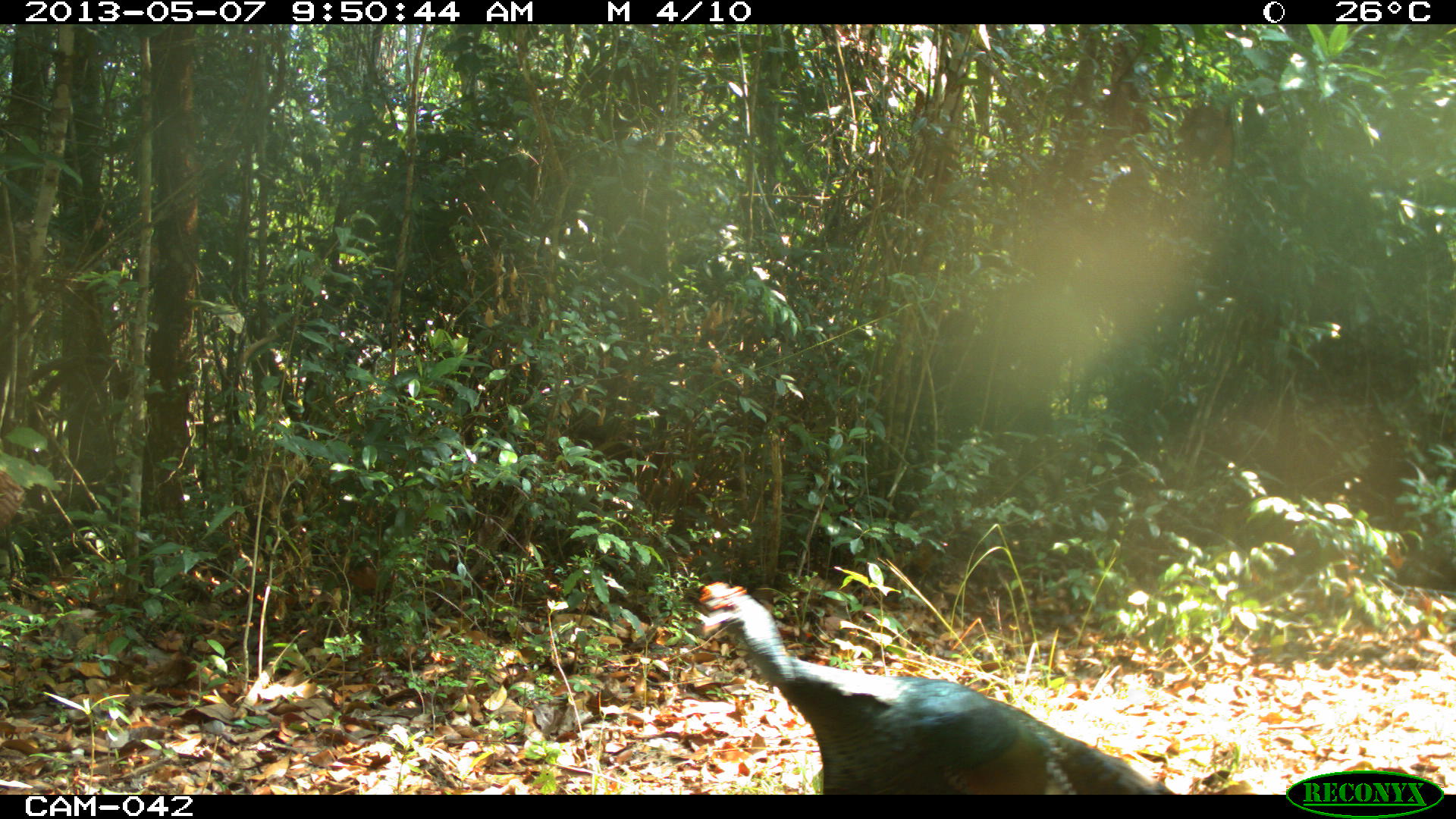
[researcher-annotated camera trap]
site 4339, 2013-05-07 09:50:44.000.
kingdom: Animalia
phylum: Chordata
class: Aves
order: Galliformes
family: Phasianidae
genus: Meleagris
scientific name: Meleagris ocellata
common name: ocellated turkey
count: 1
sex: male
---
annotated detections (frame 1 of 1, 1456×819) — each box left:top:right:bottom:
meleagris ocellata: 690:578:1175:792